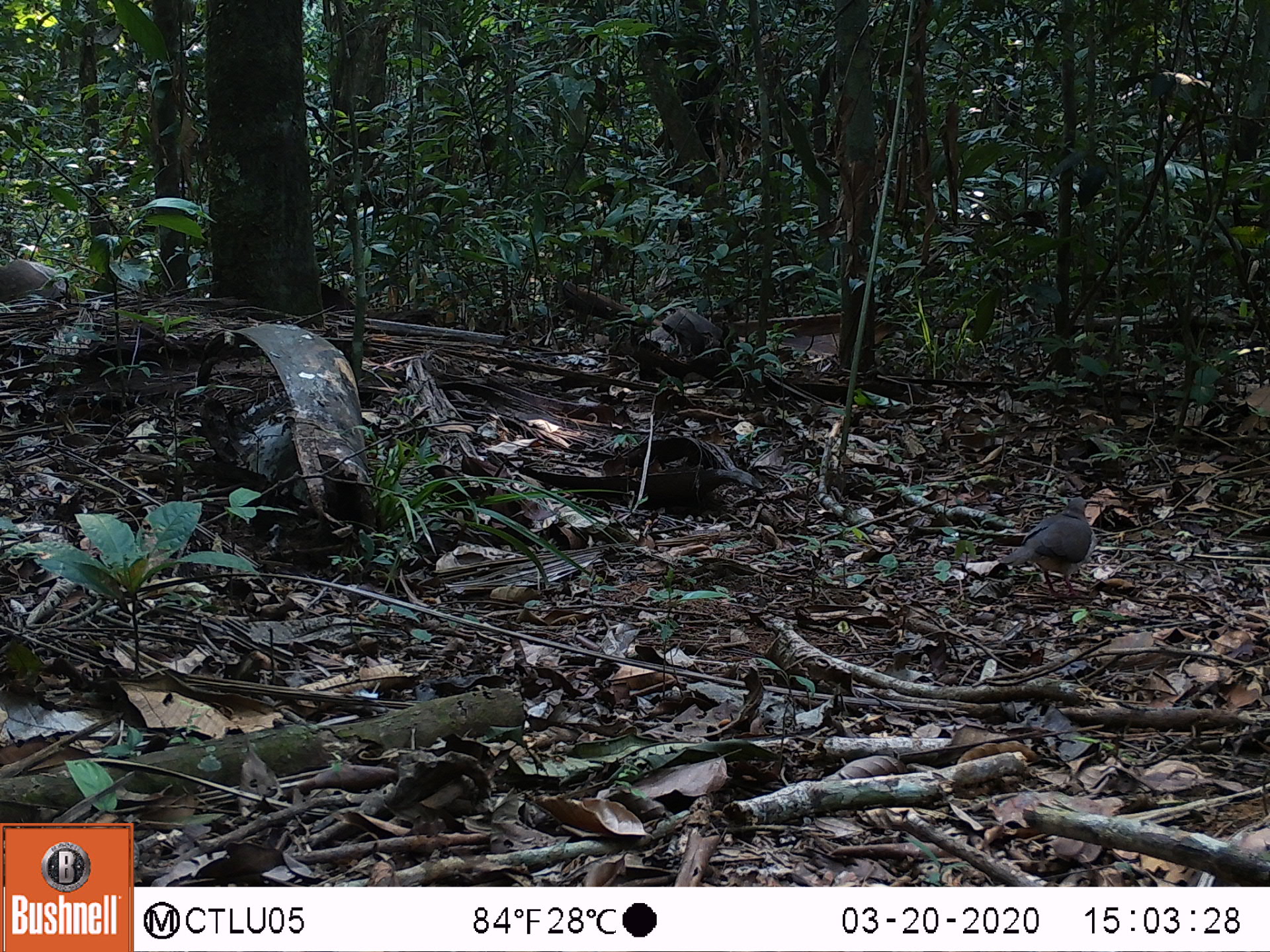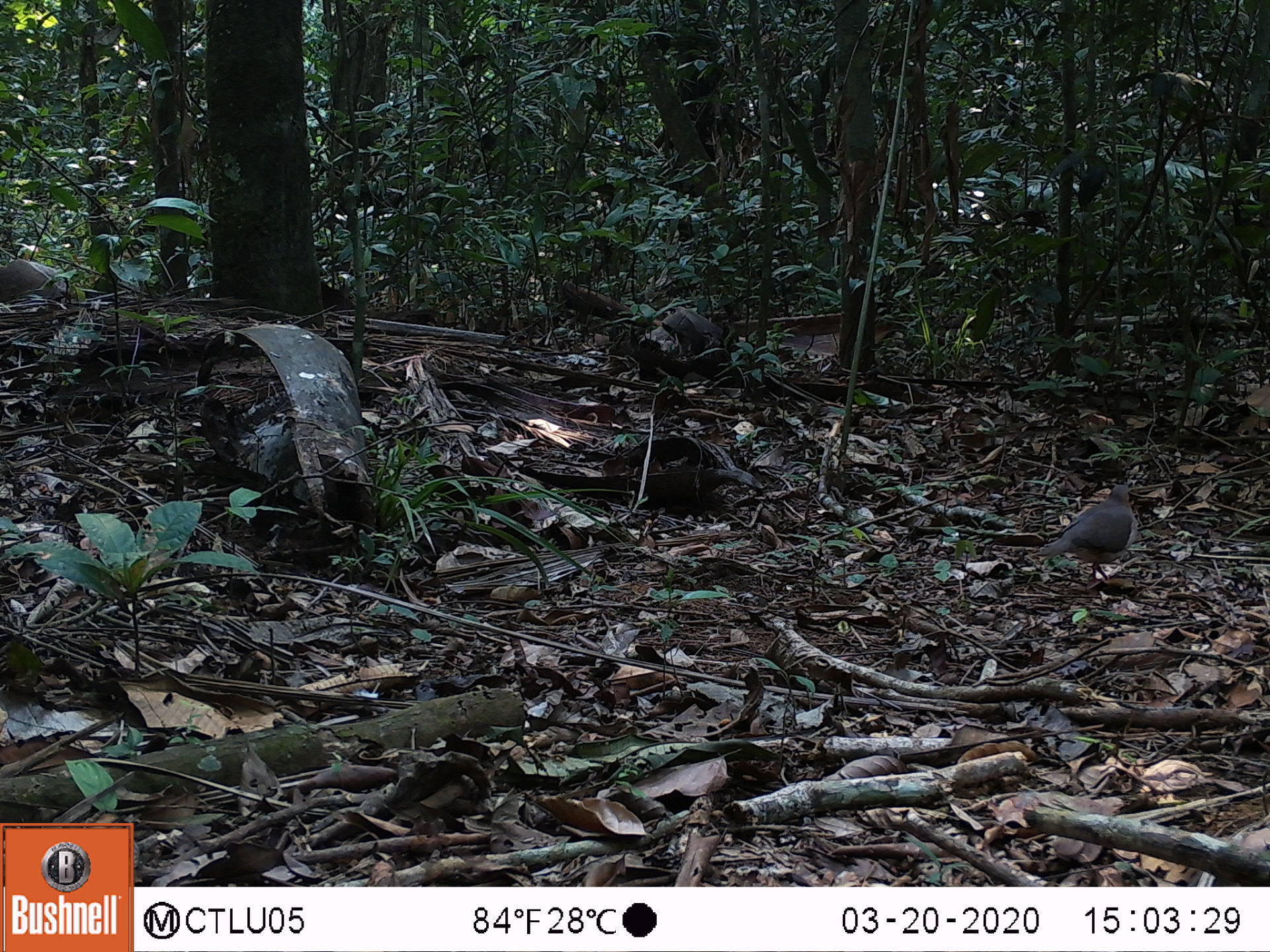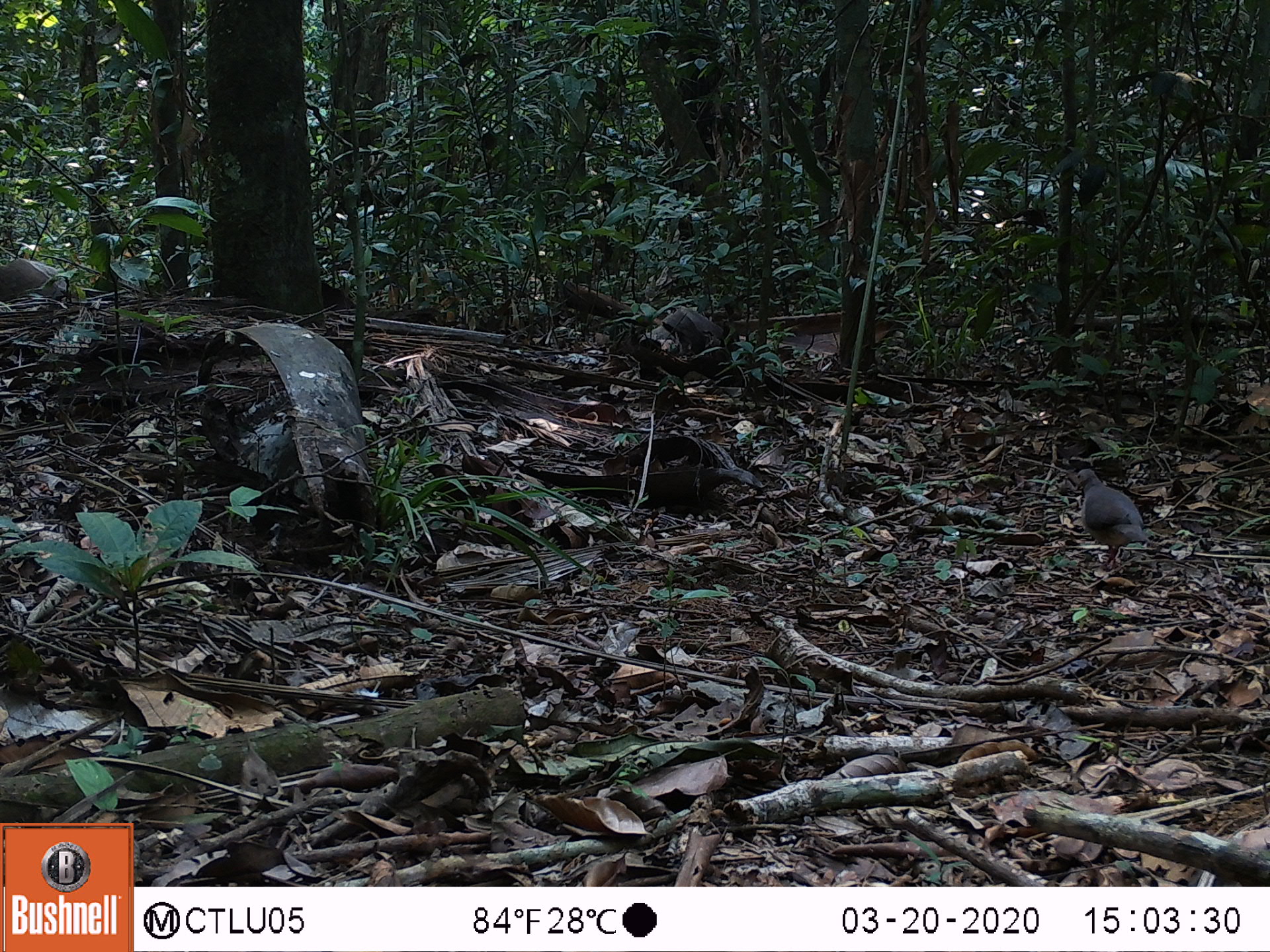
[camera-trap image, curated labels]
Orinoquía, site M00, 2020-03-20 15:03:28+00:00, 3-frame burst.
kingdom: Animalia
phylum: Chordata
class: Aves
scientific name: Aves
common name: bird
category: unknown bird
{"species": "unknown bird (bird) (Aves)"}